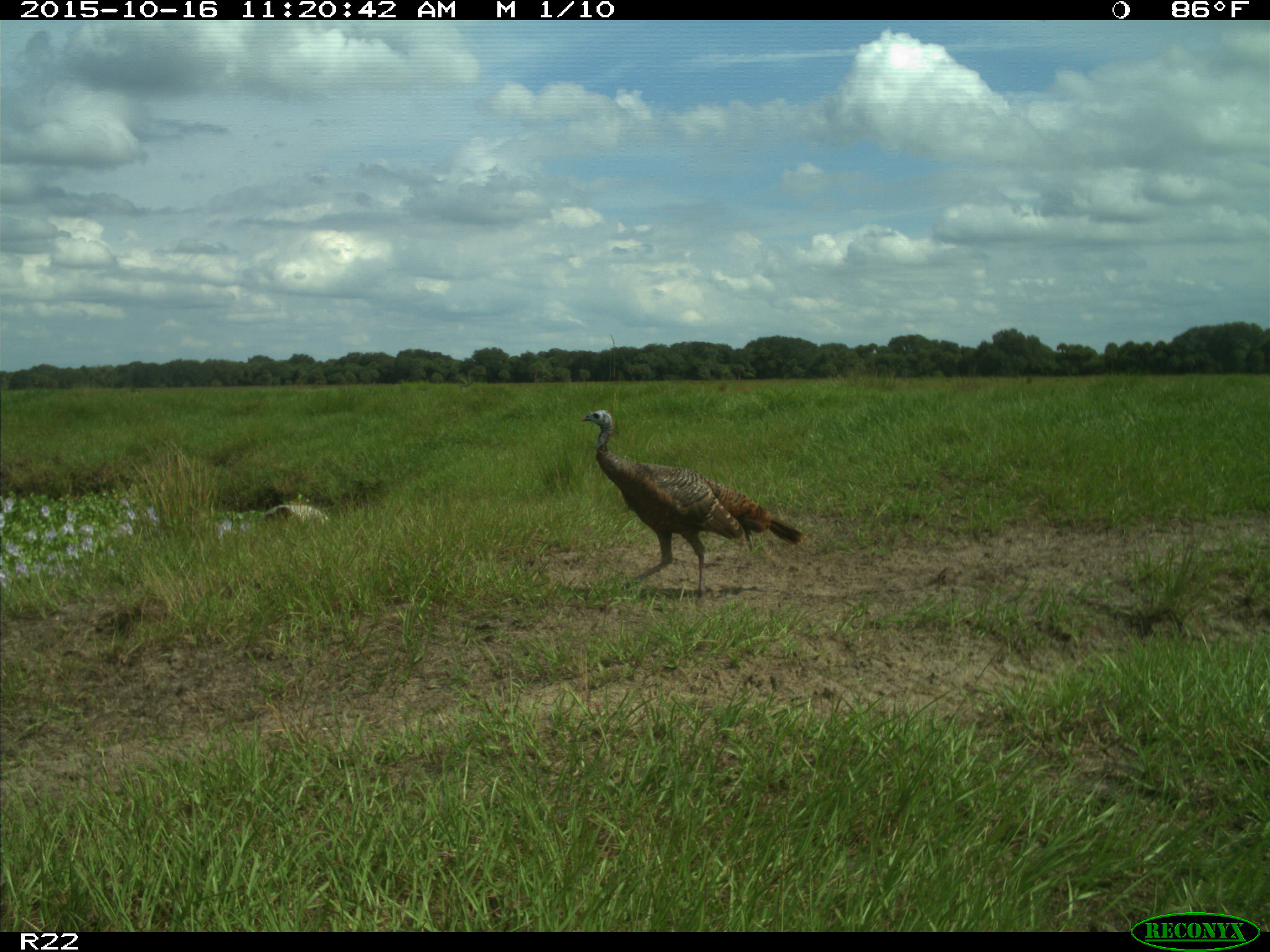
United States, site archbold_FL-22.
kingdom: Animalia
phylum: Chordata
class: Aves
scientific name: Aves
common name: birds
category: unidentified bird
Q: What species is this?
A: Unidentified bird (birds) (Aves).